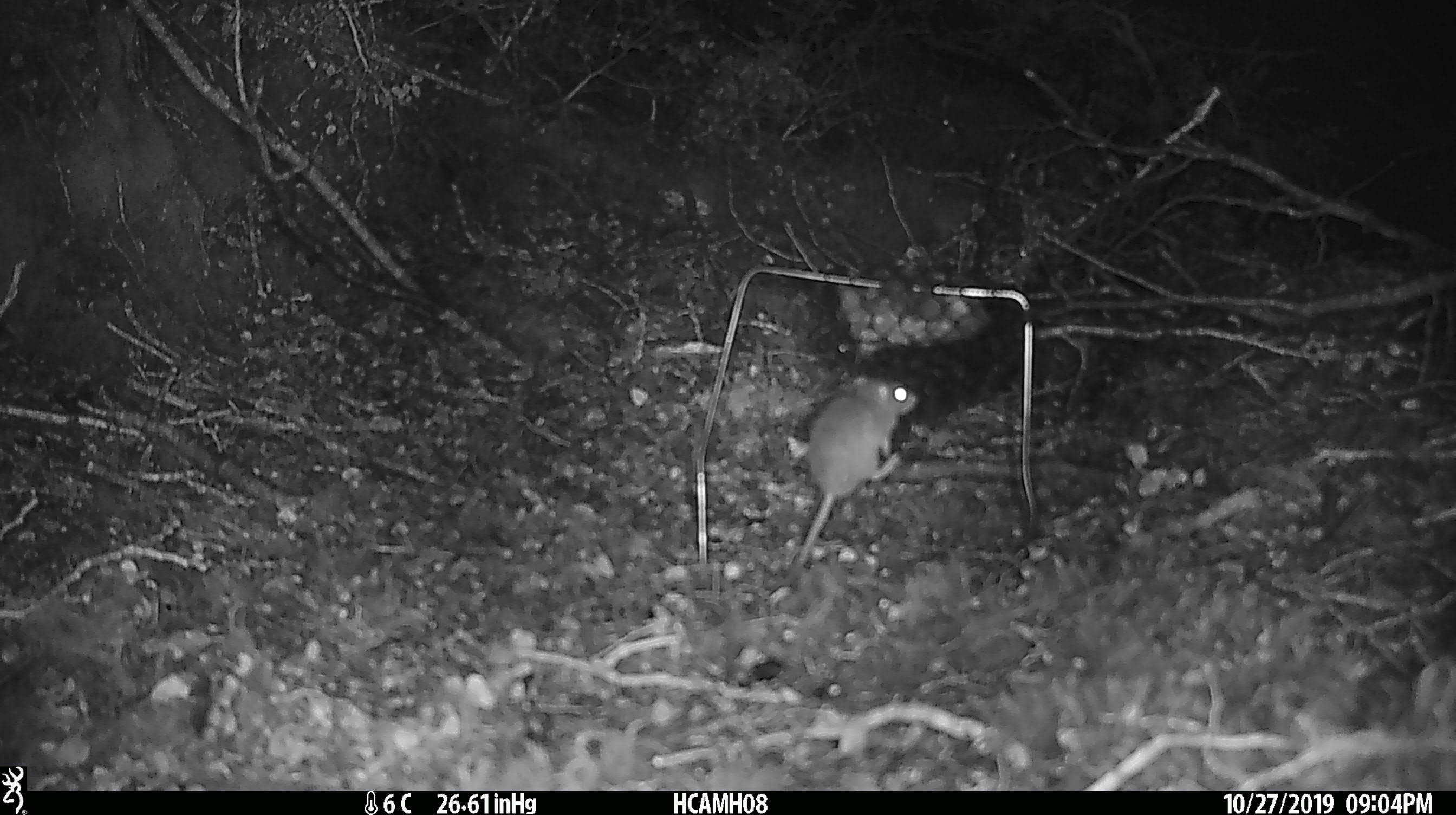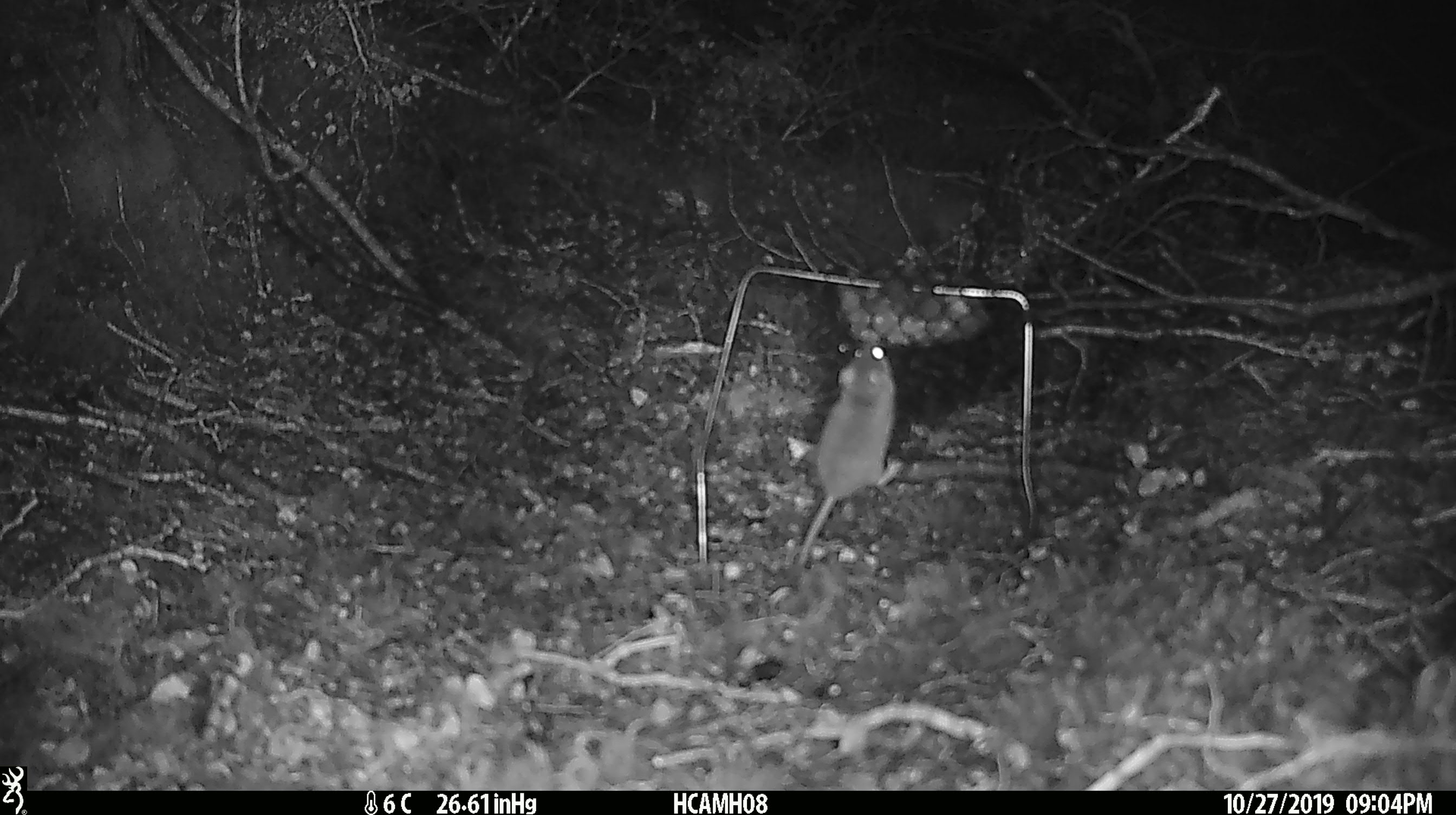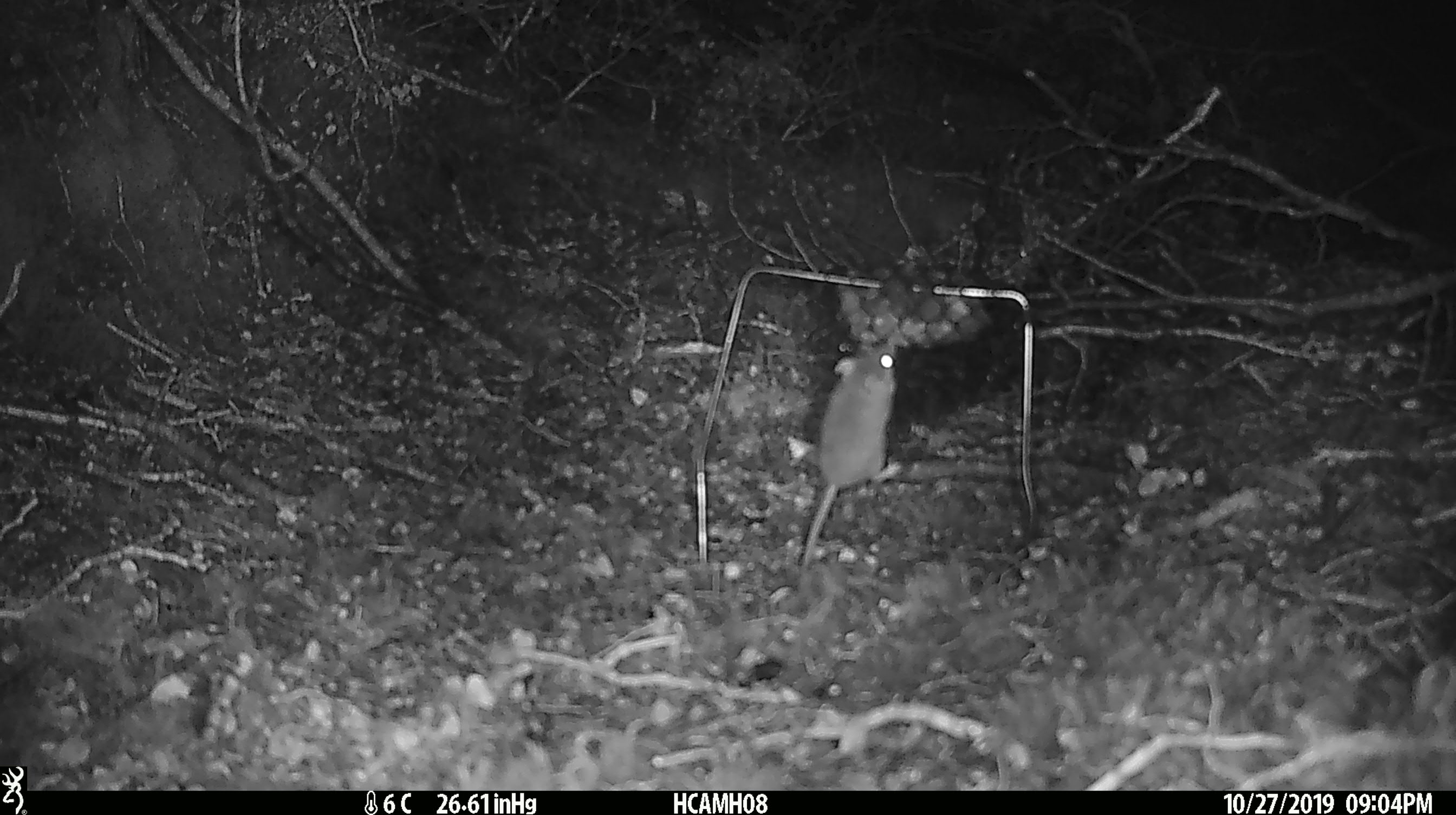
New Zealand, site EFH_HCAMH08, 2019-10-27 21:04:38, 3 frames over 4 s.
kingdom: Animalia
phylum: Chordata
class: Mammalia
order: Rodentia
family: Muridae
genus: Mus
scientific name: Mus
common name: mouse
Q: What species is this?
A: Mouse (Mus).